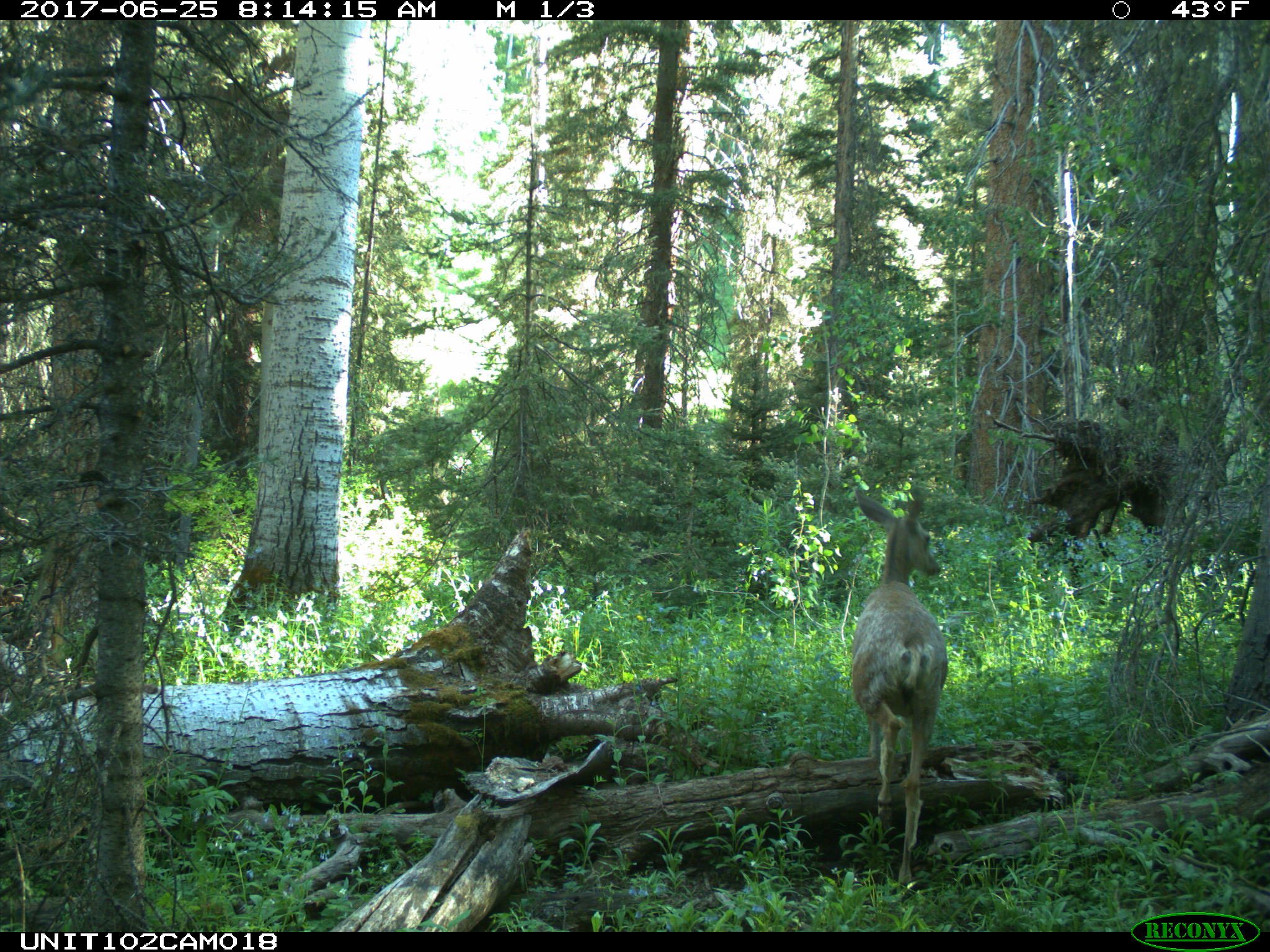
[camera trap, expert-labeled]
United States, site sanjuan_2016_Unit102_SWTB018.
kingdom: Animalia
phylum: Chordata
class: Mammalia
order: Artiodactyla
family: Cervidae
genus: Odocoileus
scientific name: Odocoileus hemionus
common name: mule deer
Odocoileus hemionus (mule deer).